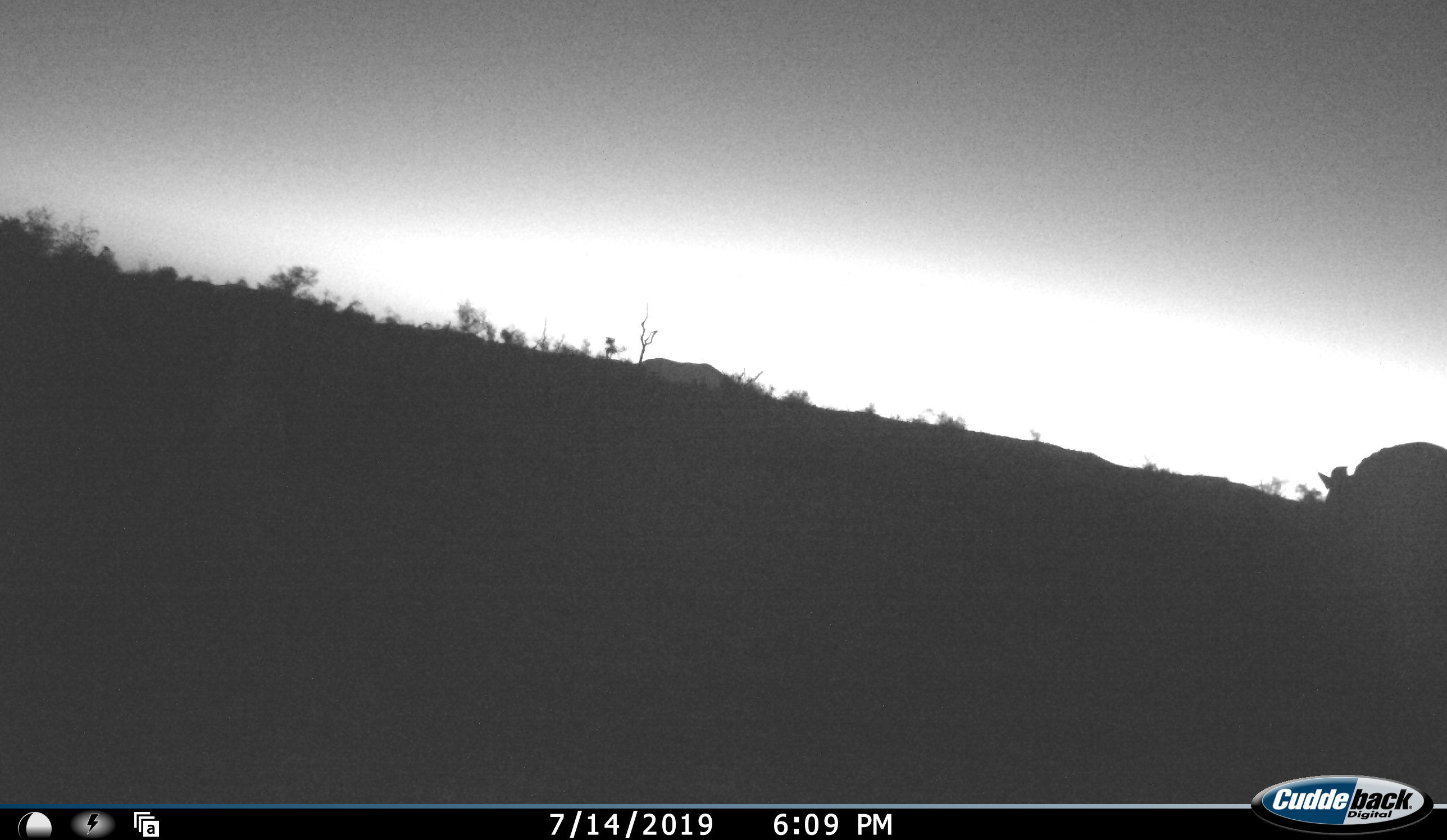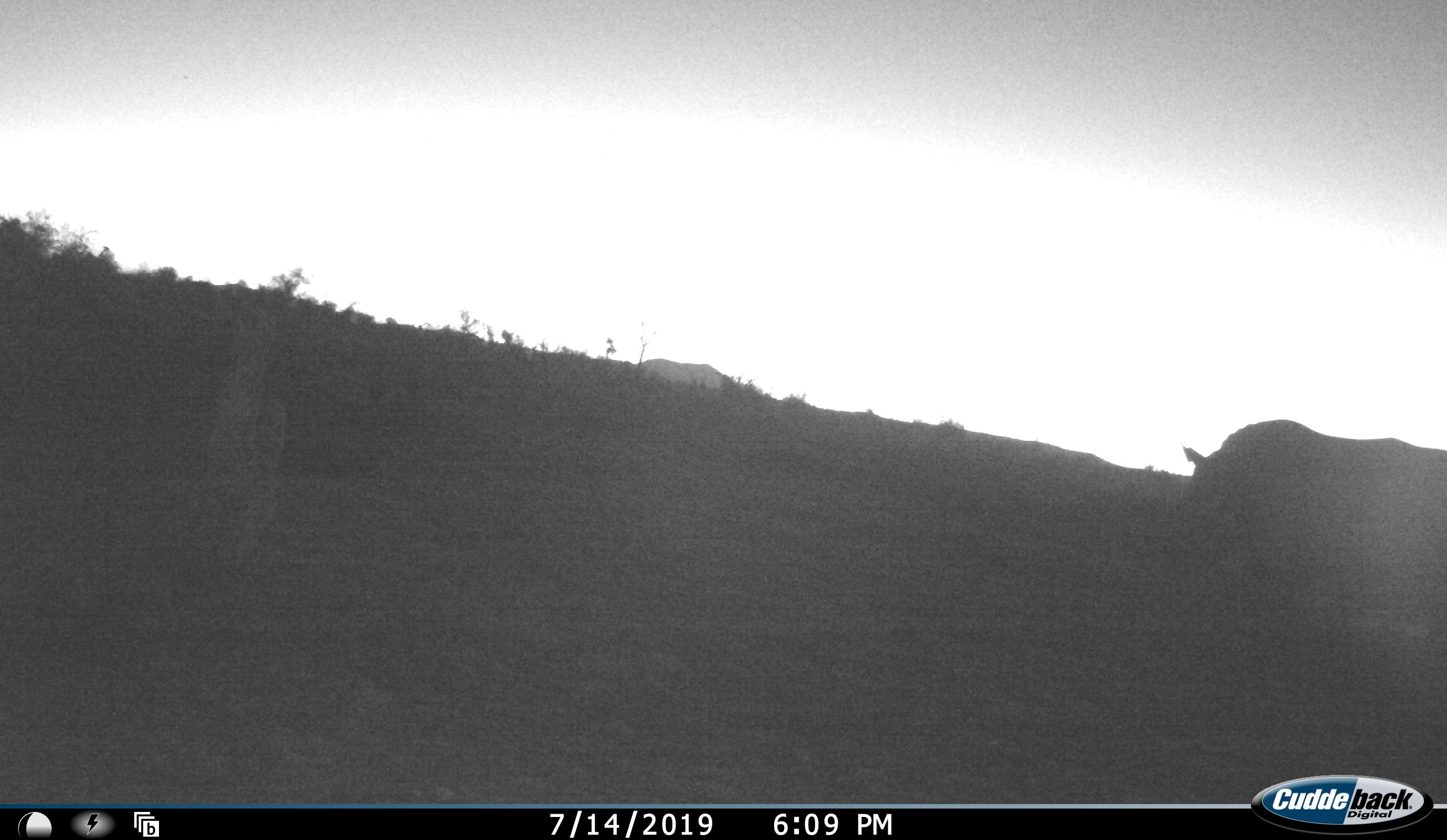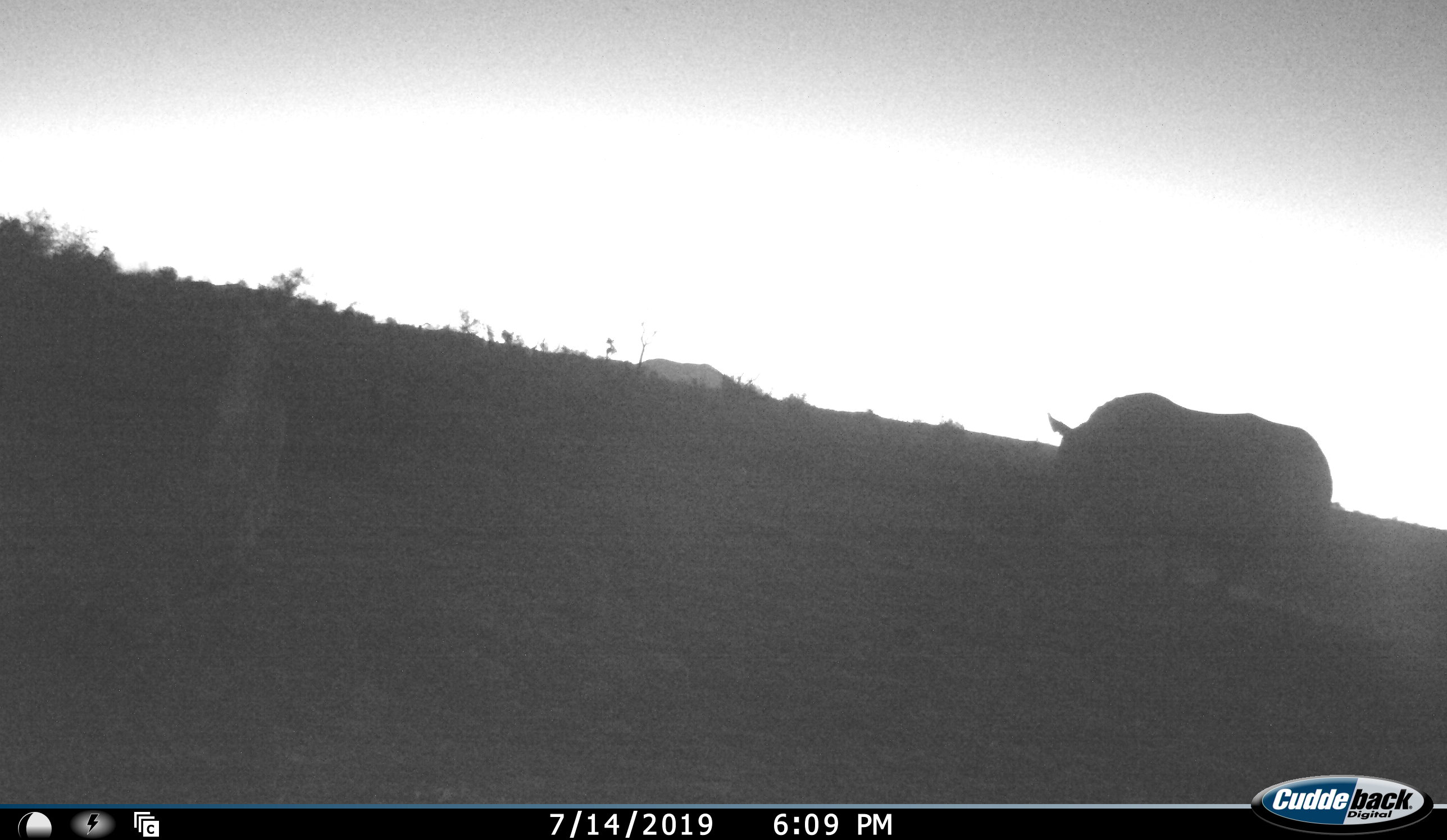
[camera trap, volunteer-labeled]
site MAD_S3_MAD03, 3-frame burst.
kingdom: Animalia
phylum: Chordata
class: Mammalia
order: Perissodactyla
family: Rhinocerotidae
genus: Ceratotherium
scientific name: Ceratotherium simum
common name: white rhinoceros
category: rhinoceroswhite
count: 1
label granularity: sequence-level